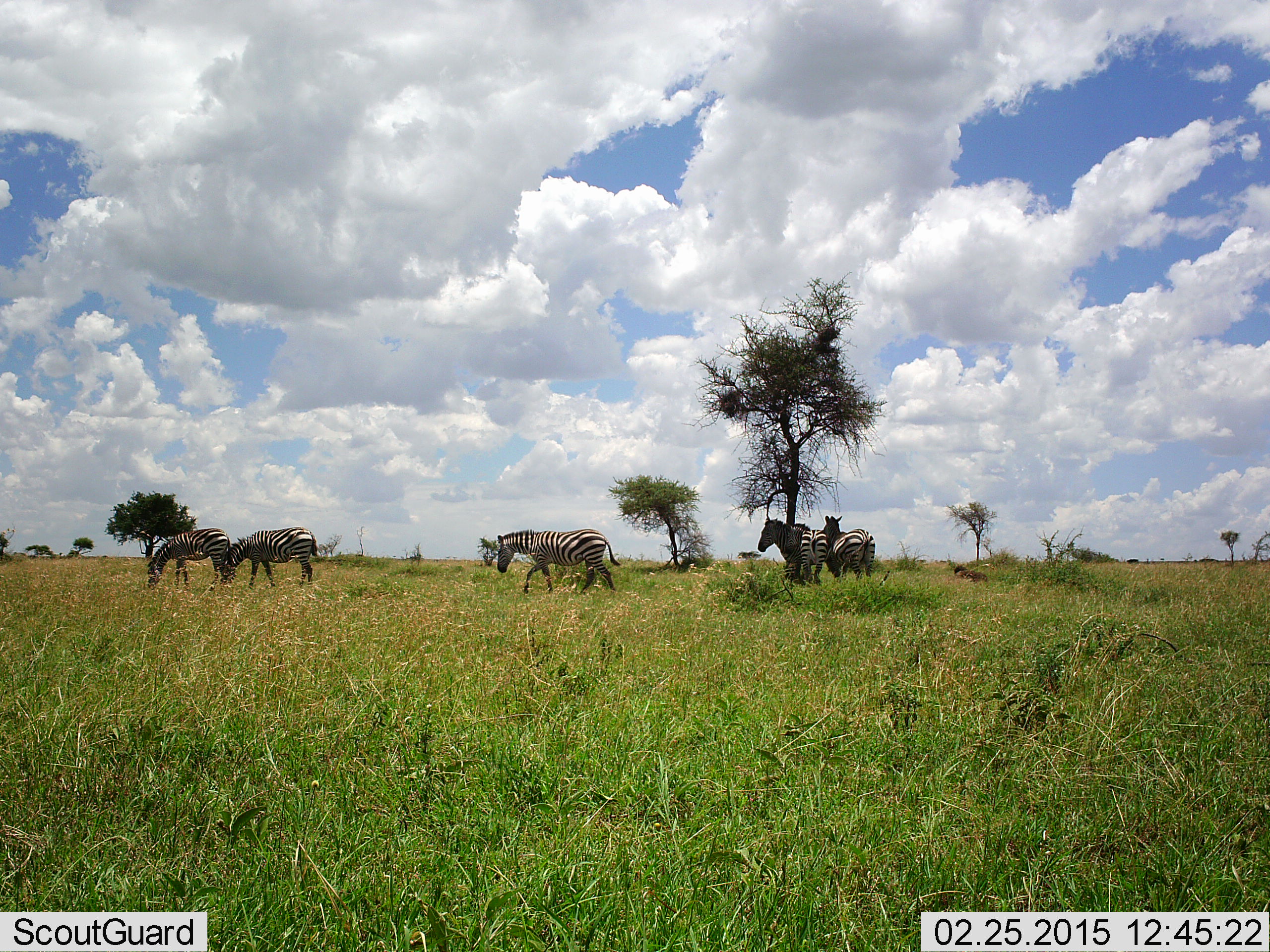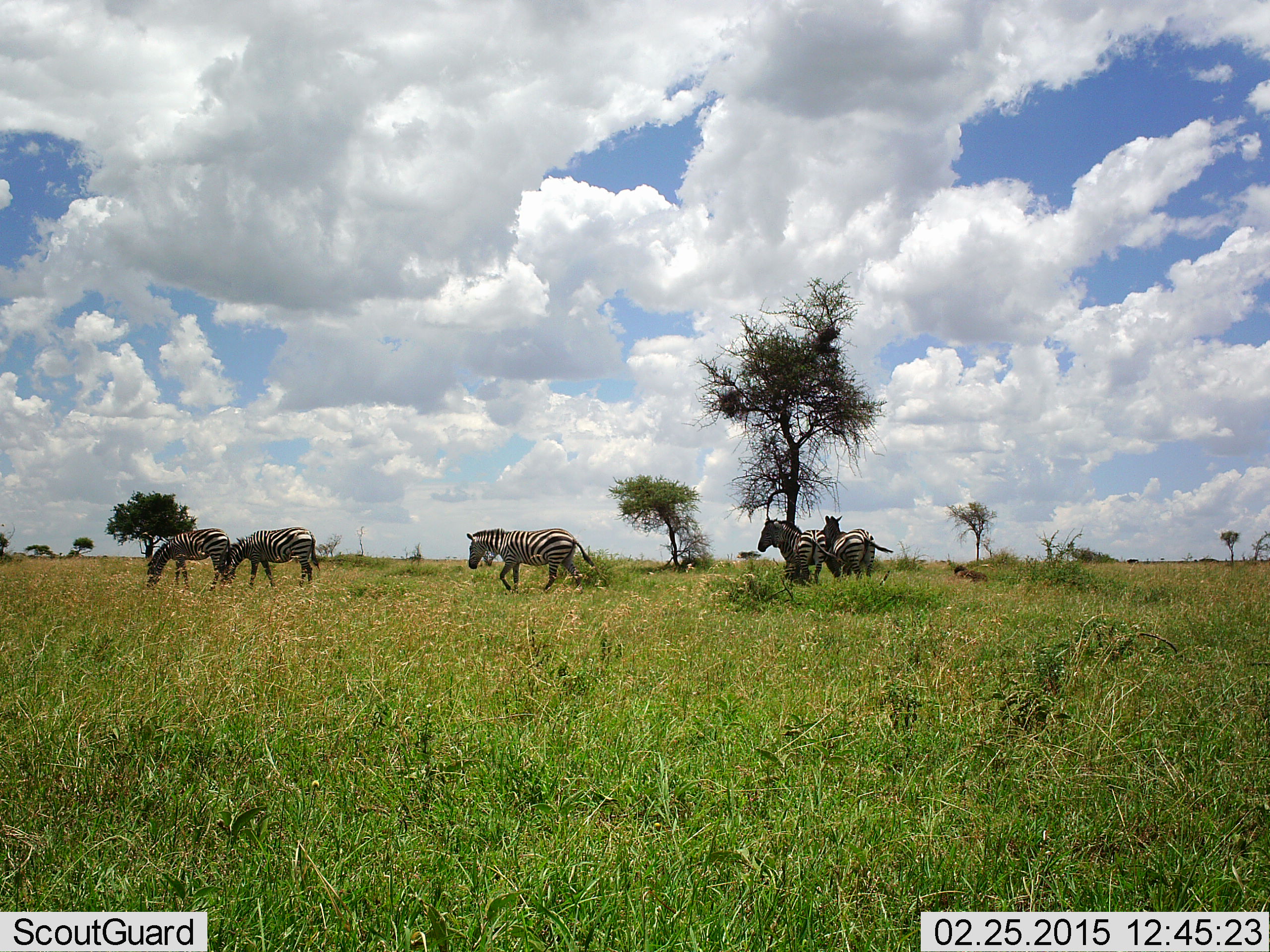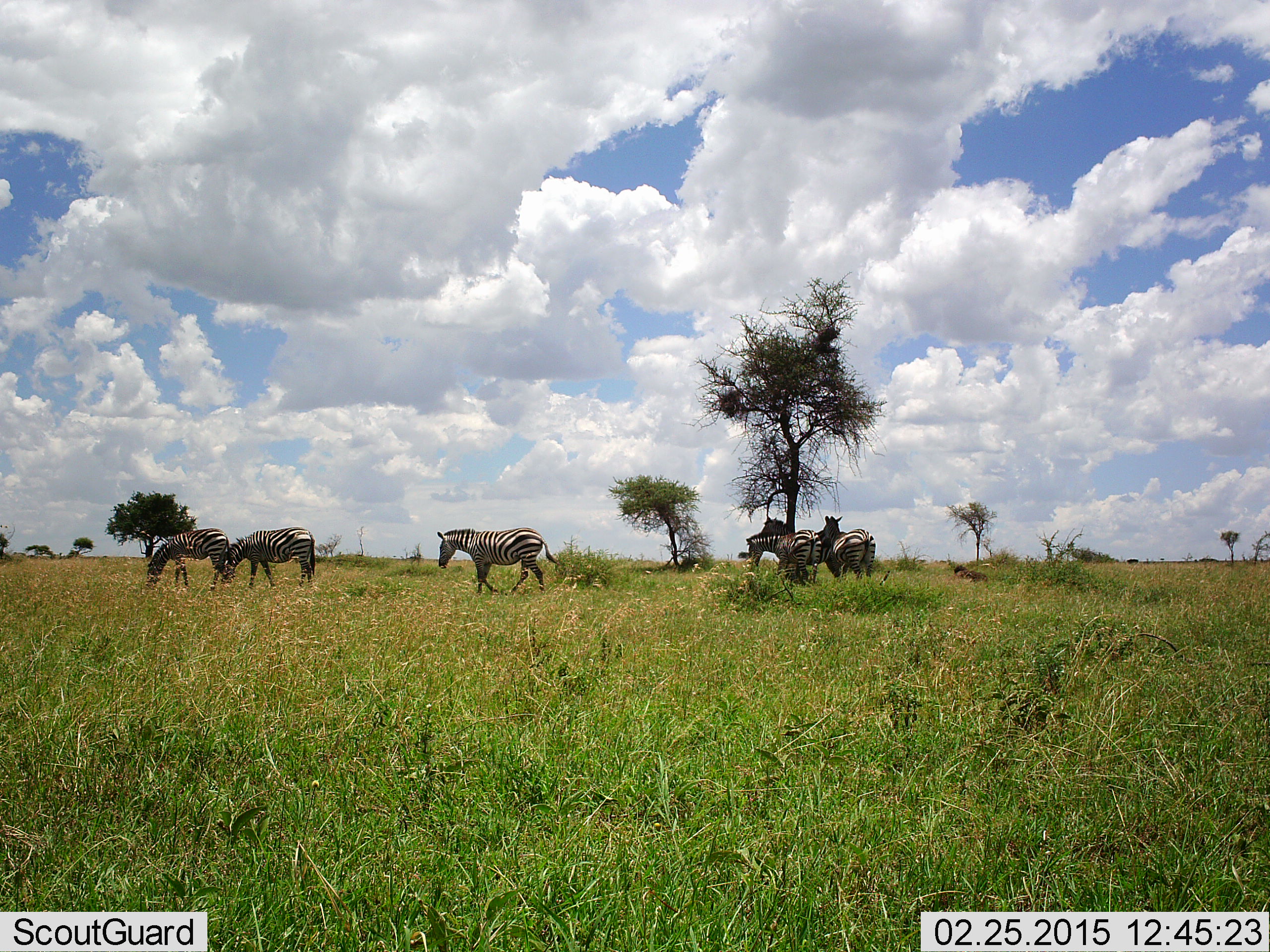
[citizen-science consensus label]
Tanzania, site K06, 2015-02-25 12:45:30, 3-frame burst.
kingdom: Animalia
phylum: Chordata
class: Mammalia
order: Perissodactyla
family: Equidae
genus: Equus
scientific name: Equus quagga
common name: plains zebra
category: zebra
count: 6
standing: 80%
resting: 20%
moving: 80%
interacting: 20%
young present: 10%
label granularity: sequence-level